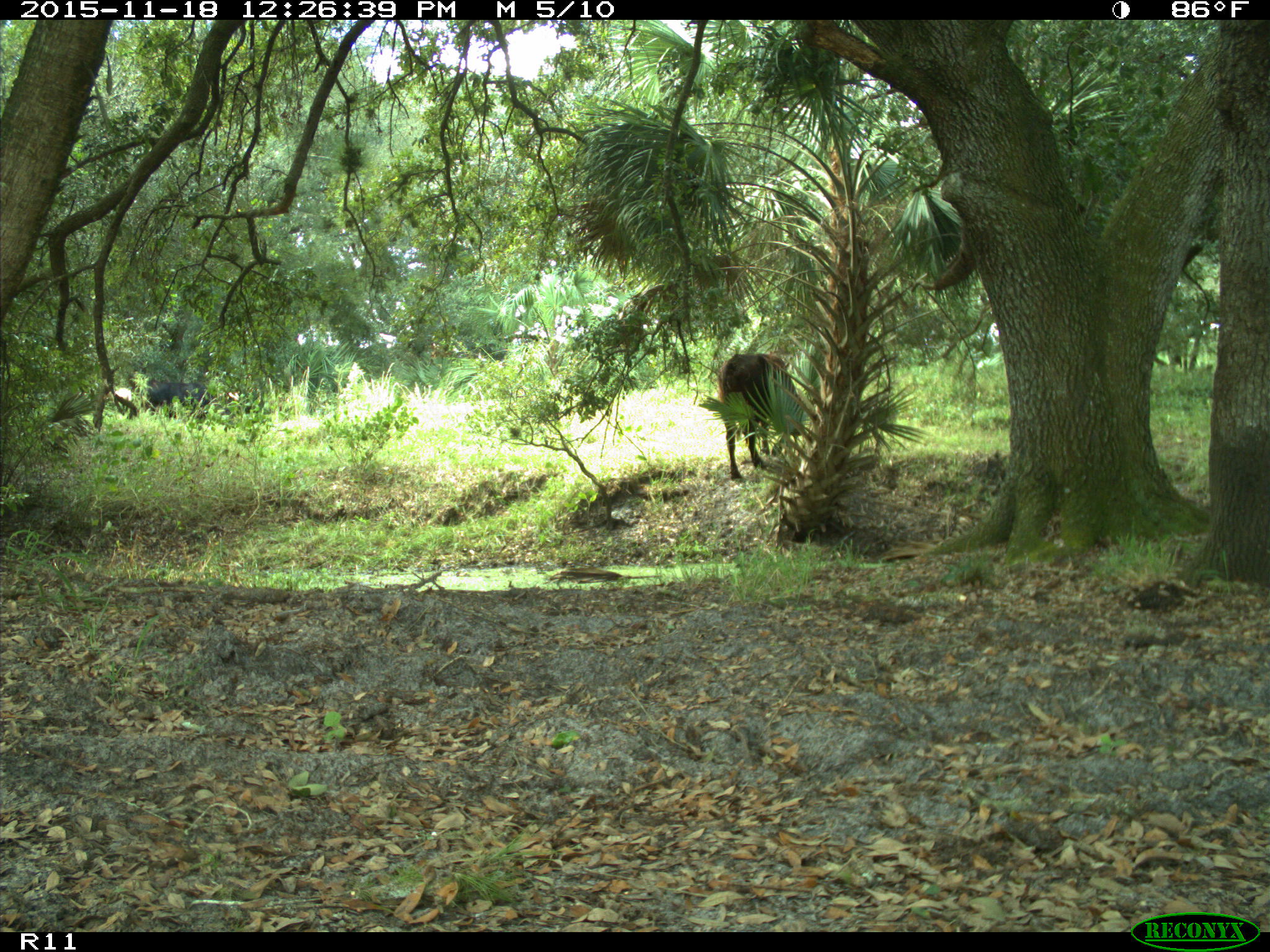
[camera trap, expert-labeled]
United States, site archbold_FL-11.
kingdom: Animalia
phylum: Chordata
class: Mammalia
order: Artiodactyla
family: Bovidae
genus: Bos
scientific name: Bos taurus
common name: domestic cow